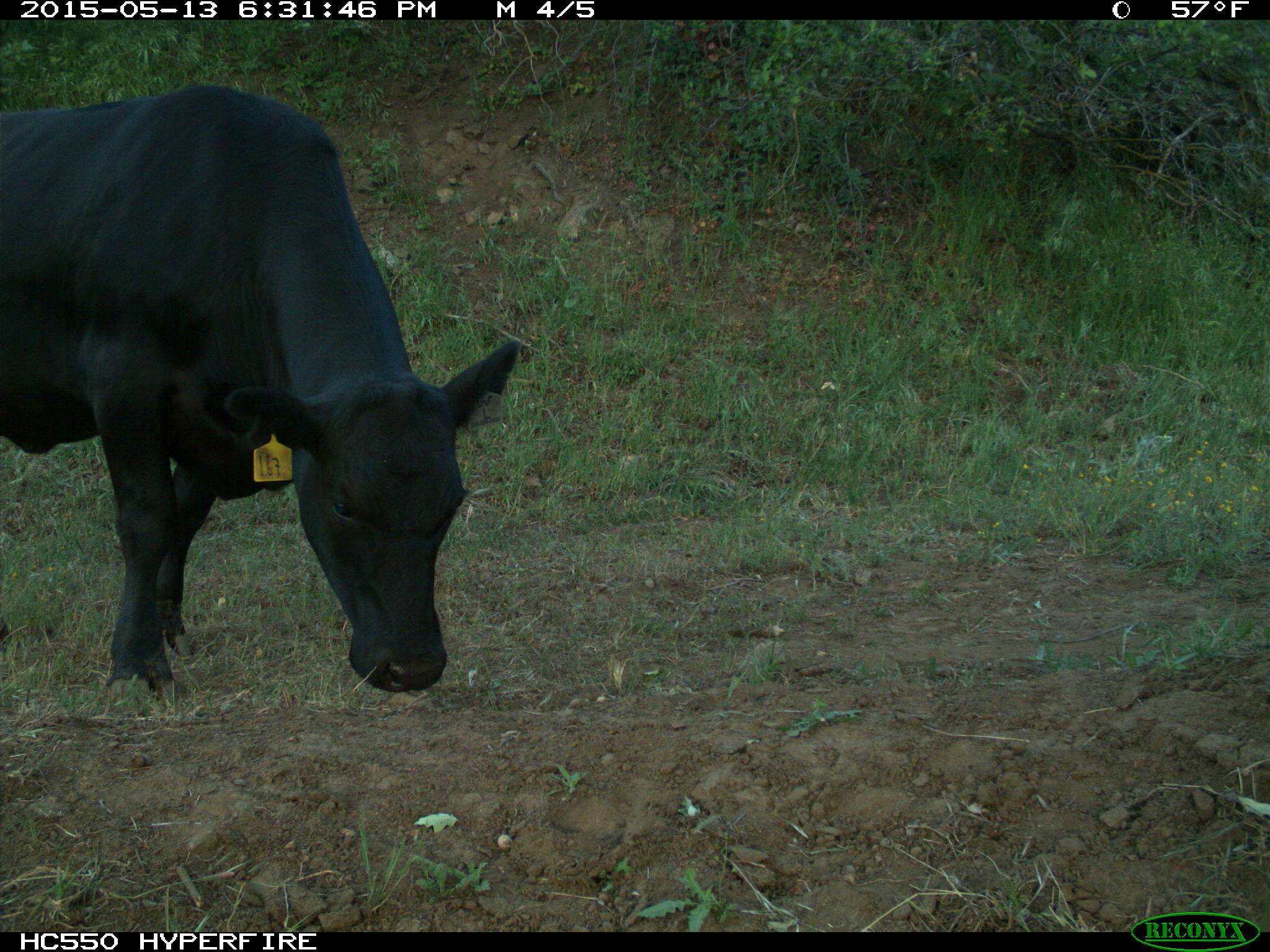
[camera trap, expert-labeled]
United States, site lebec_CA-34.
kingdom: Animalia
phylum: Chordata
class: Mammalia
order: Artiodactyla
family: Bovidae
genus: Bos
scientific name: Bos taurus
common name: domestic cow